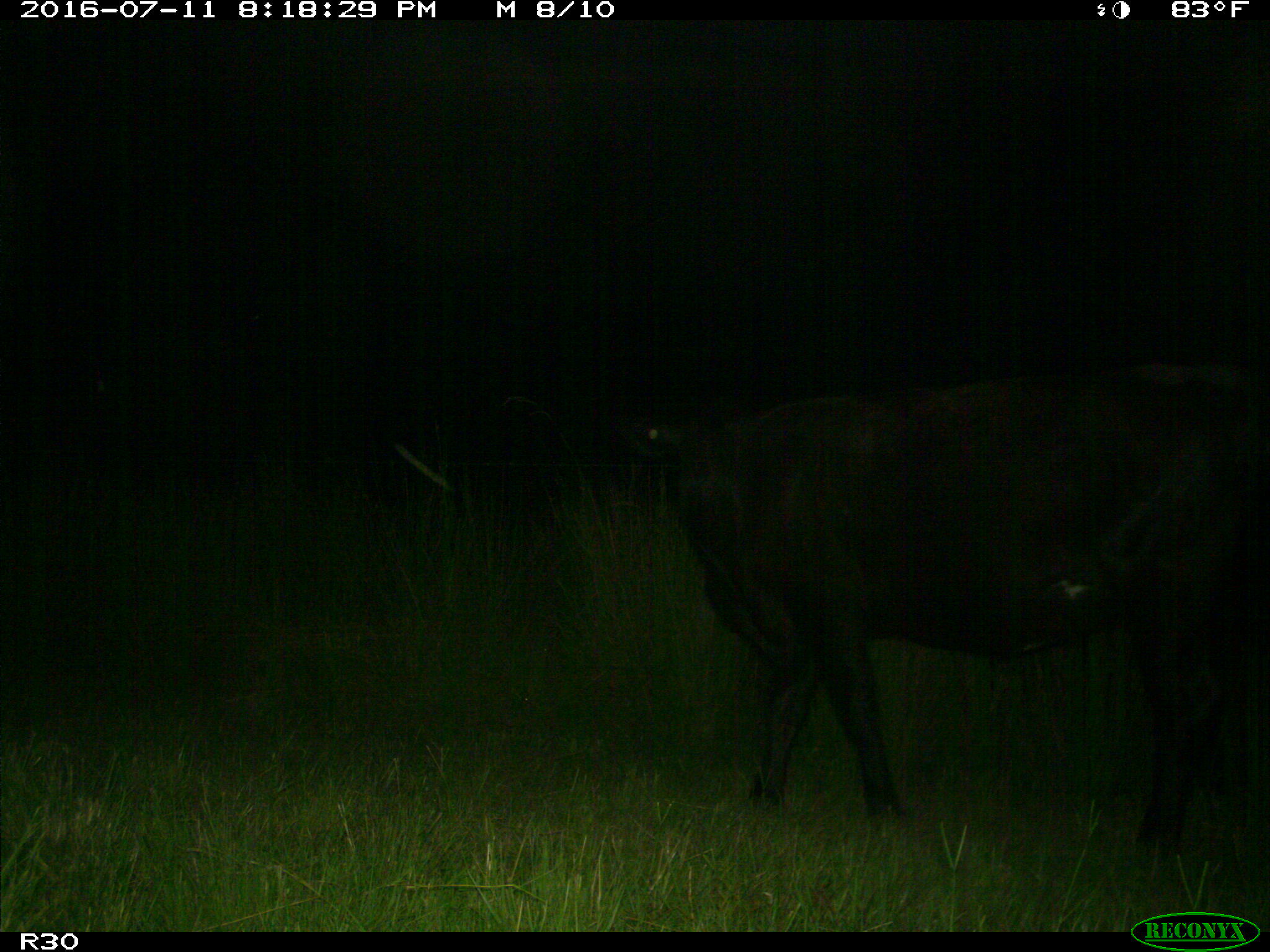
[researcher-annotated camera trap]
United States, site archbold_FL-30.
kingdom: Animalia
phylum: Chordata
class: Mammalia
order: Artiodactyla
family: Bovidae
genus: Bos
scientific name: Bos taurus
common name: domestic cow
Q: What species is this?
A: Bos taurus (domestic cow).